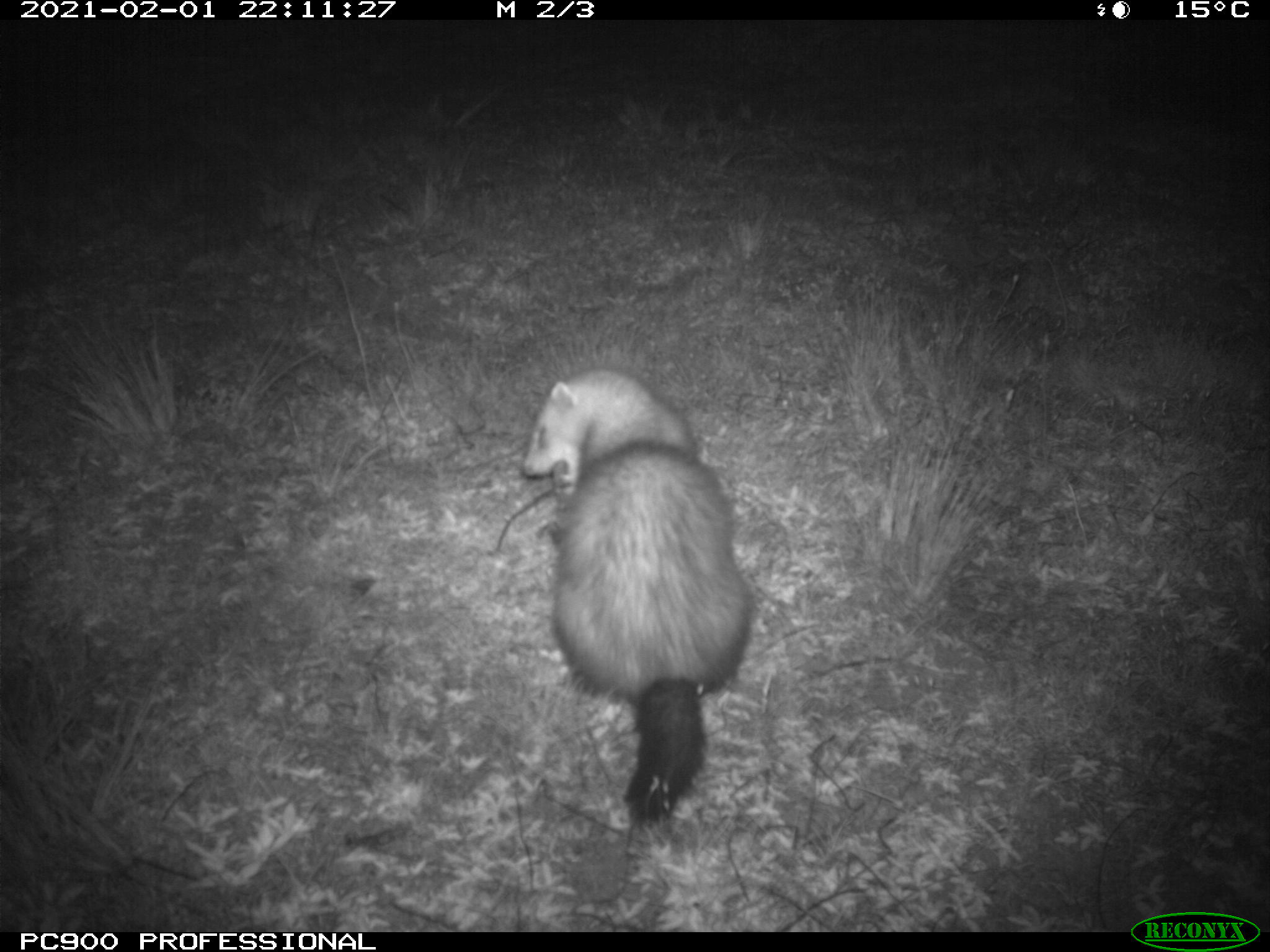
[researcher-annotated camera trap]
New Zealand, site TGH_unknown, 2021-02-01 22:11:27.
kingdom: Animalia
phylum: Chordata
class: Mammalia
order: Carnivora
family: Mustelidae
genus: Mustela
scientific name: Mustela furo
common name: ferret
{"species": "ferret (Mustela furo)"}